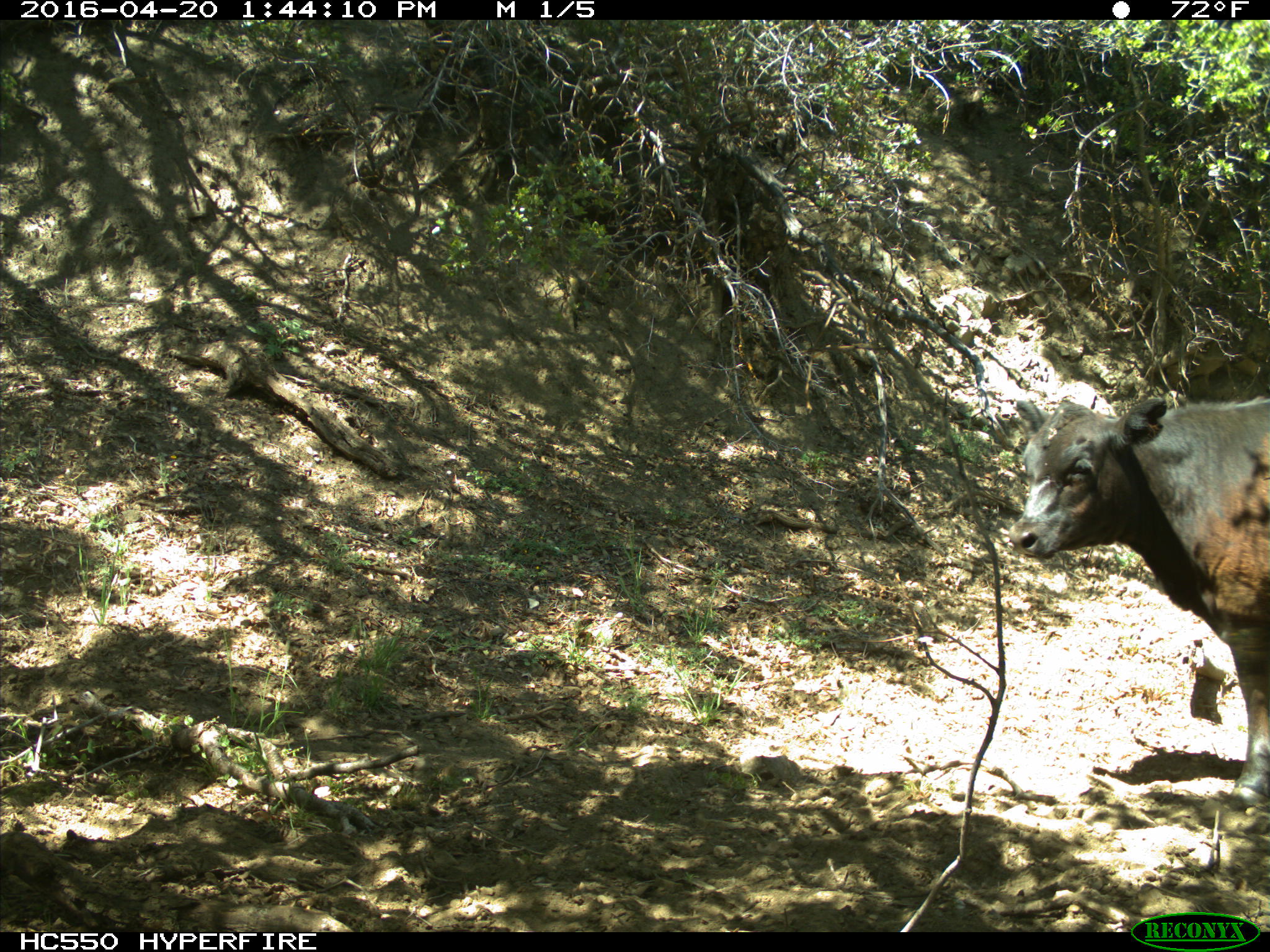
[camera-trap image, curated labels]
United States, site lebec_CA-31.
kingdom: Animalia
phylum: Chordata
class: Mammalia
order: Artiodactyla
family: Bovidae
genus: Bos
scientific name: Bos taurus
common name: domestic cow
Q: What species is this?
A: Bos taurus (domestic cow).